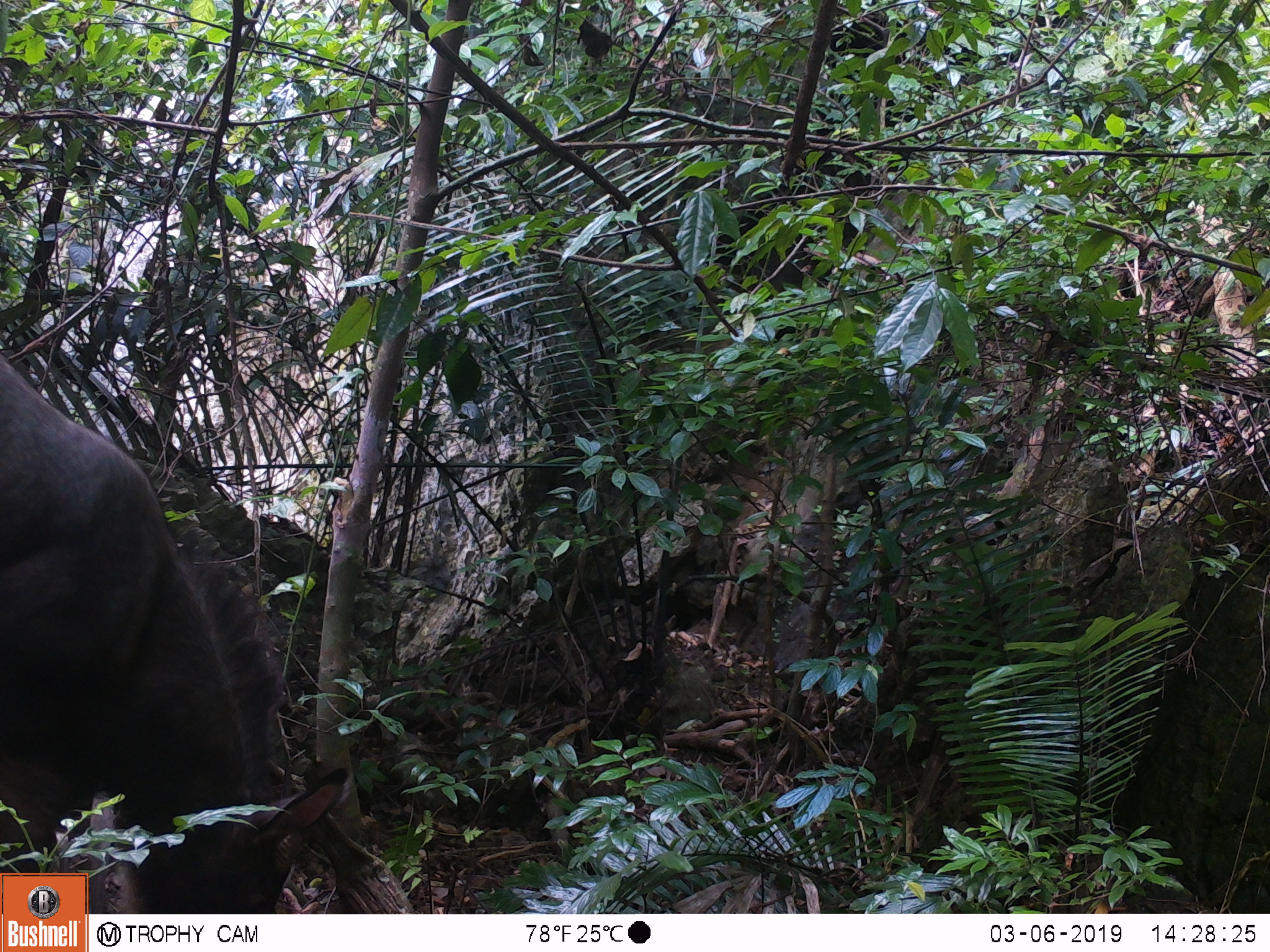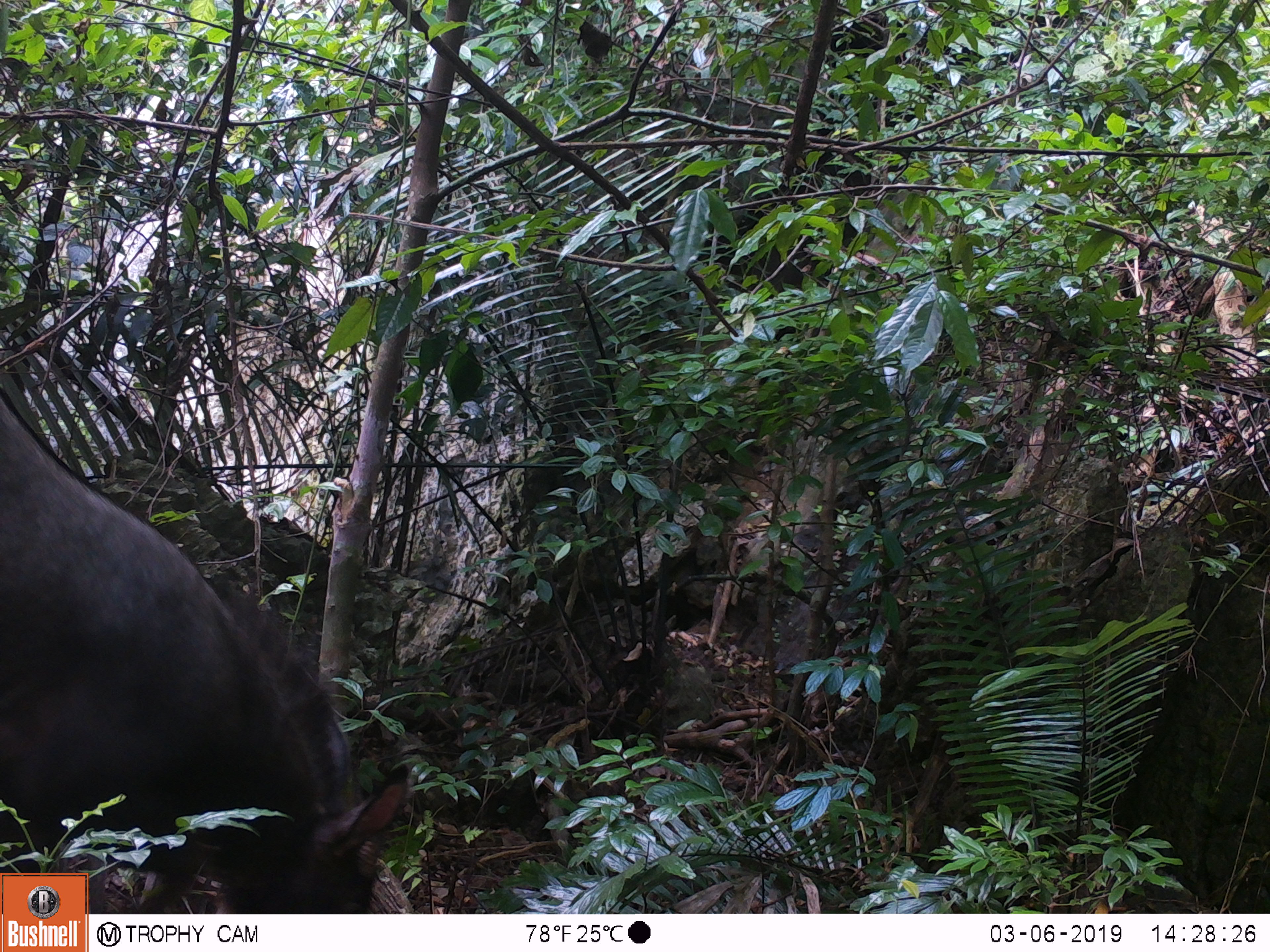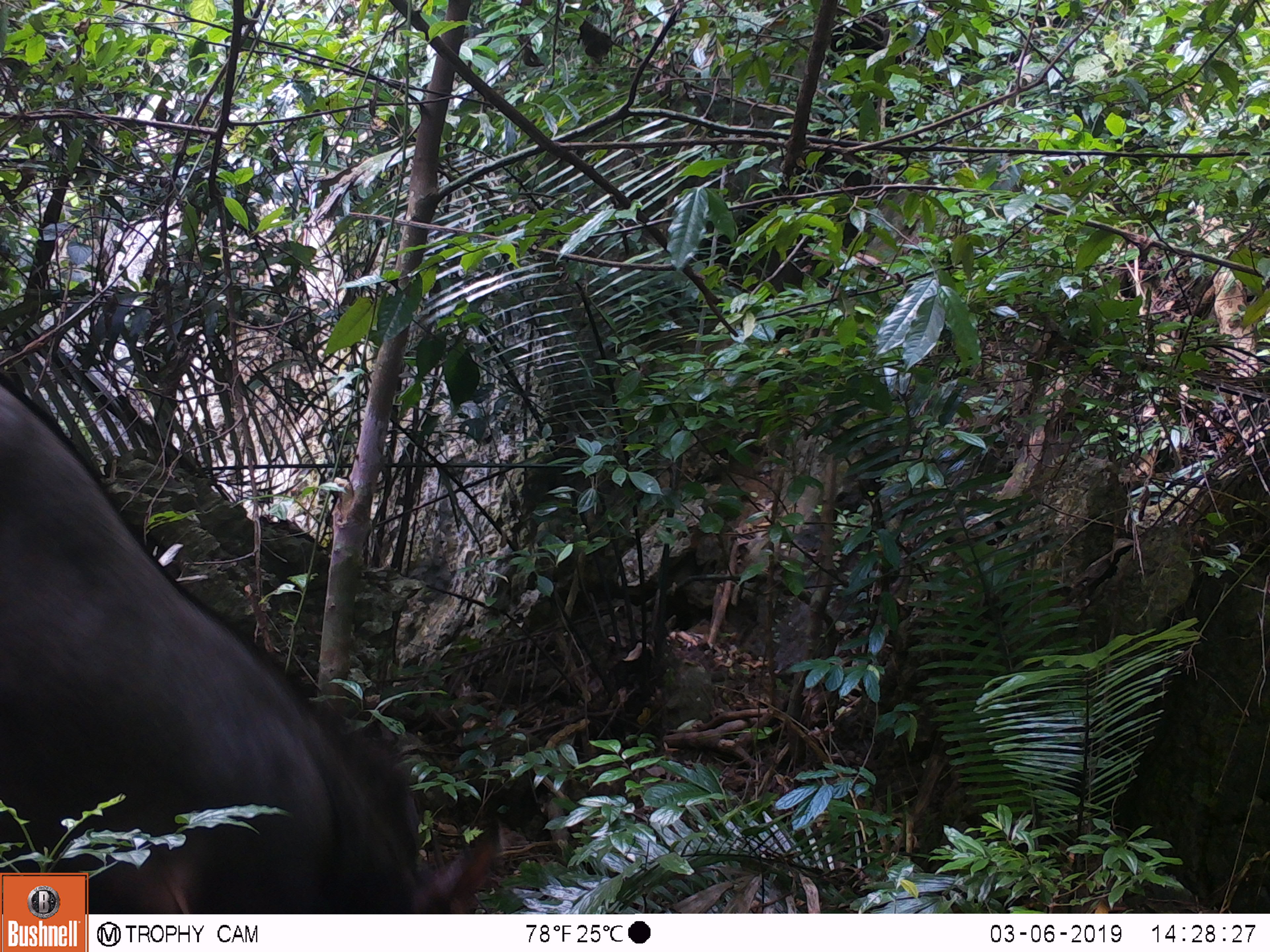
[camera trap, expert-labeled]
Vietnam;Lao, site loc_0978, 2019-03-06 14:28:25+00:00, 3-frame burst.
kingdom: Animalia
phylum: Chordata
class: Mammalia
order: Artiodactyla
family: Bovidae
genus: Capricornis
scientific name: Capricornis sumatraensis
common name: chinese serow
Chinese serow (Capricornis sumatraensis). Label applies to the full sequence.